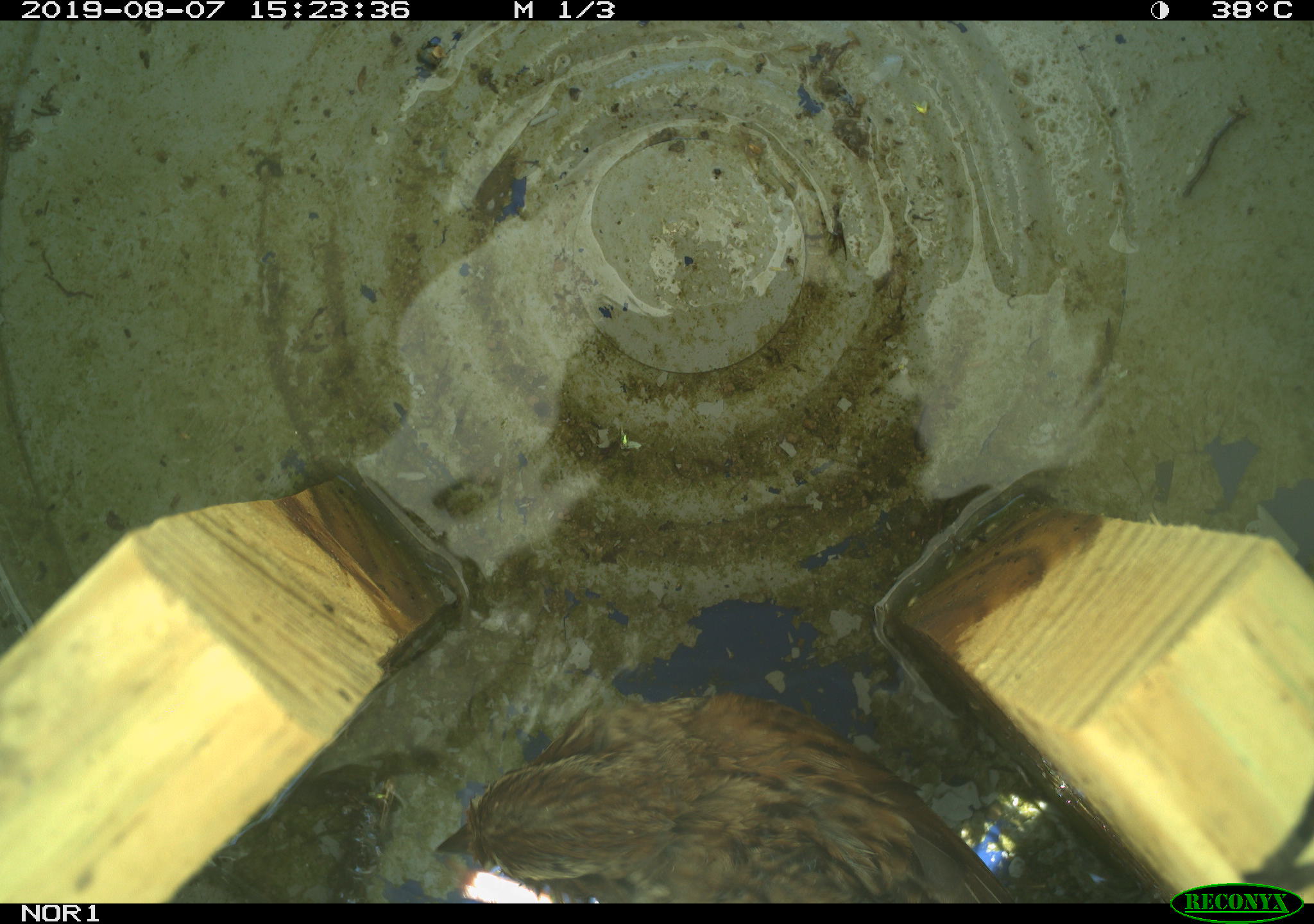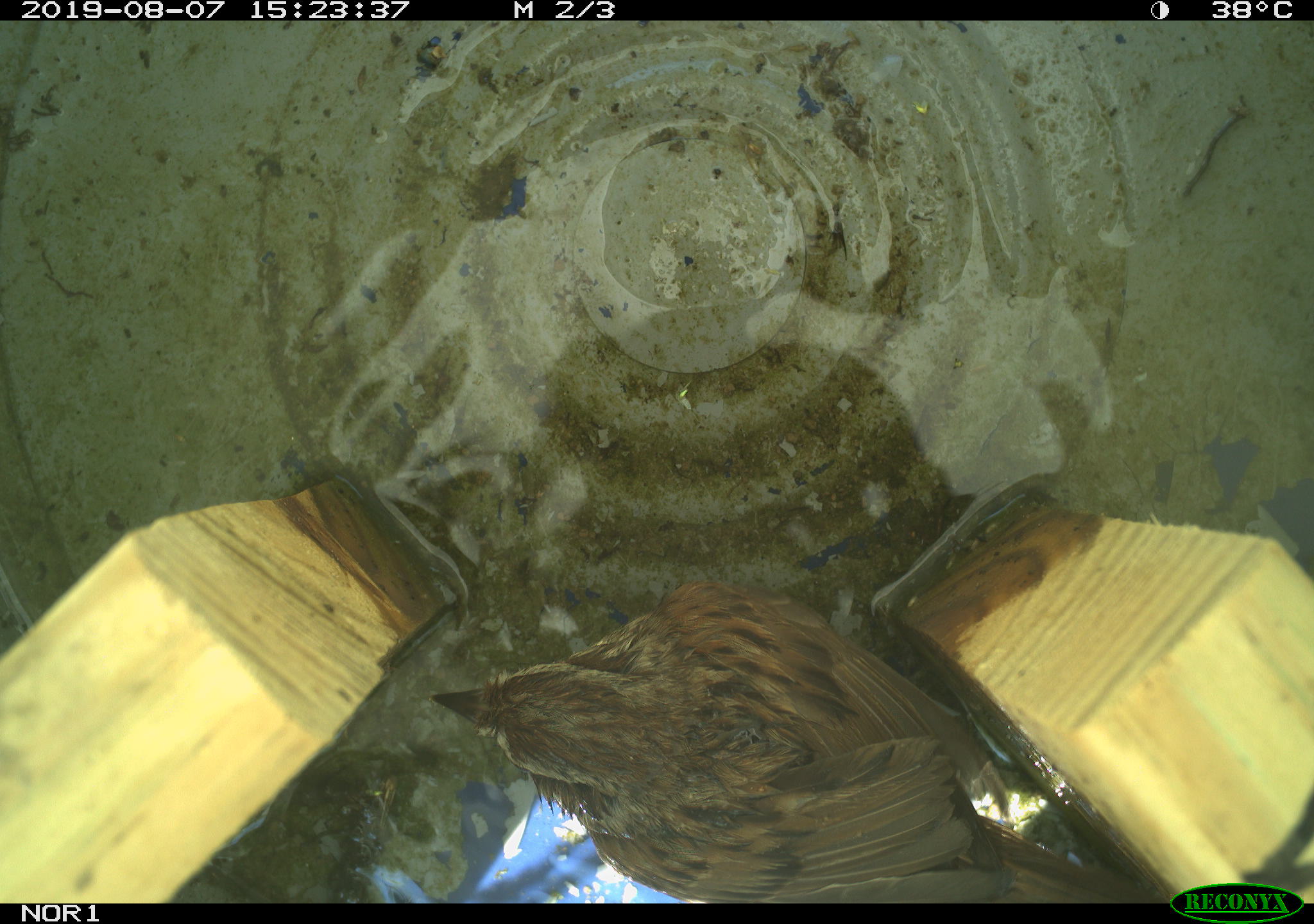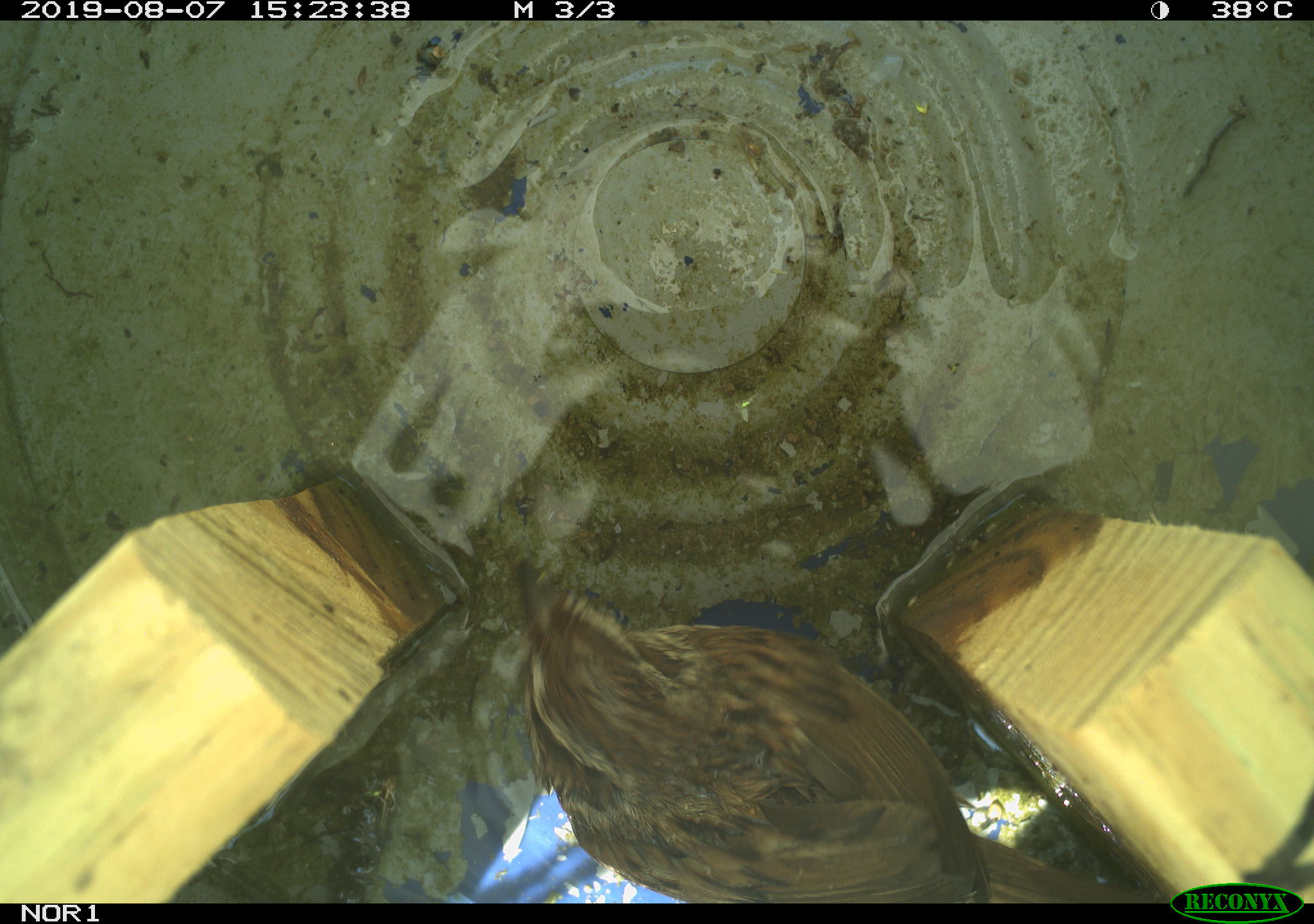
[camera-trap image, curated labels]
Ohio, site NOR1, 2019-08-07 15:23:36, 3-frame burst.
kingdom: Animalia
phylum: Chordata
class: Aves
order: Passeriformes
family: Passerellidae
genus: Melospiza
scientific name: Melospiza melodia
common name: song sparrow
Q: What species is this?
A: Song sparrow (Melospiza melodia).